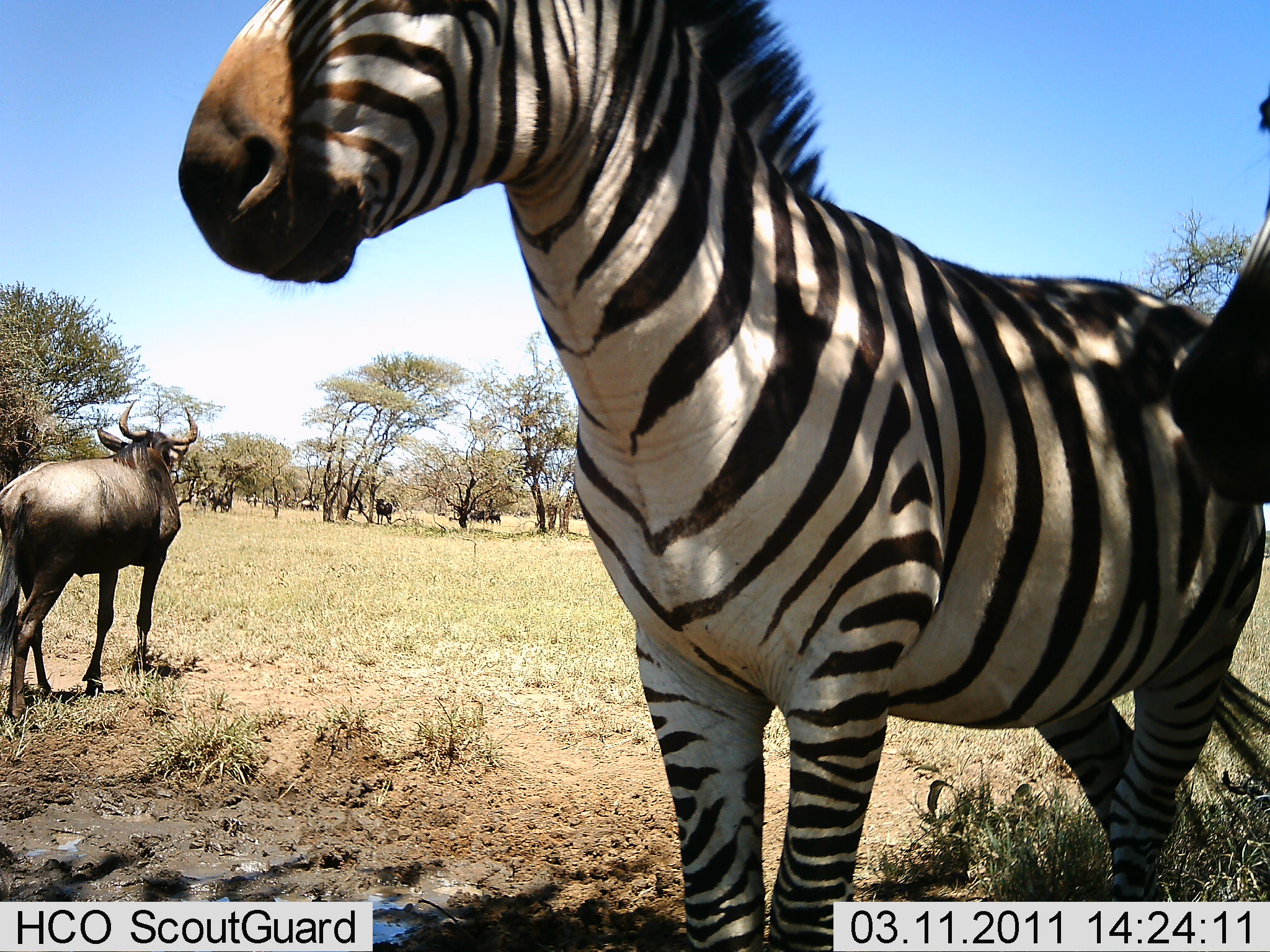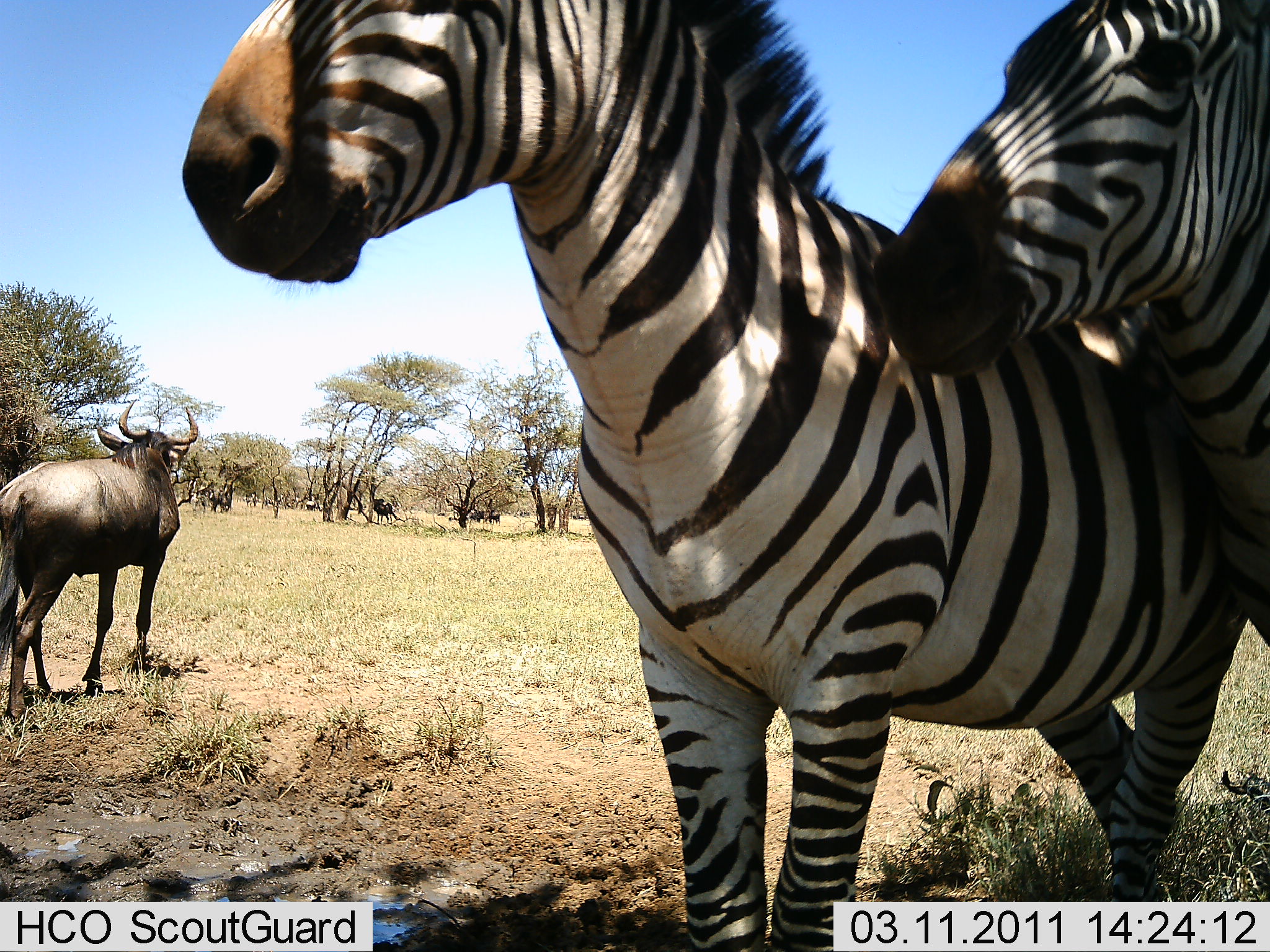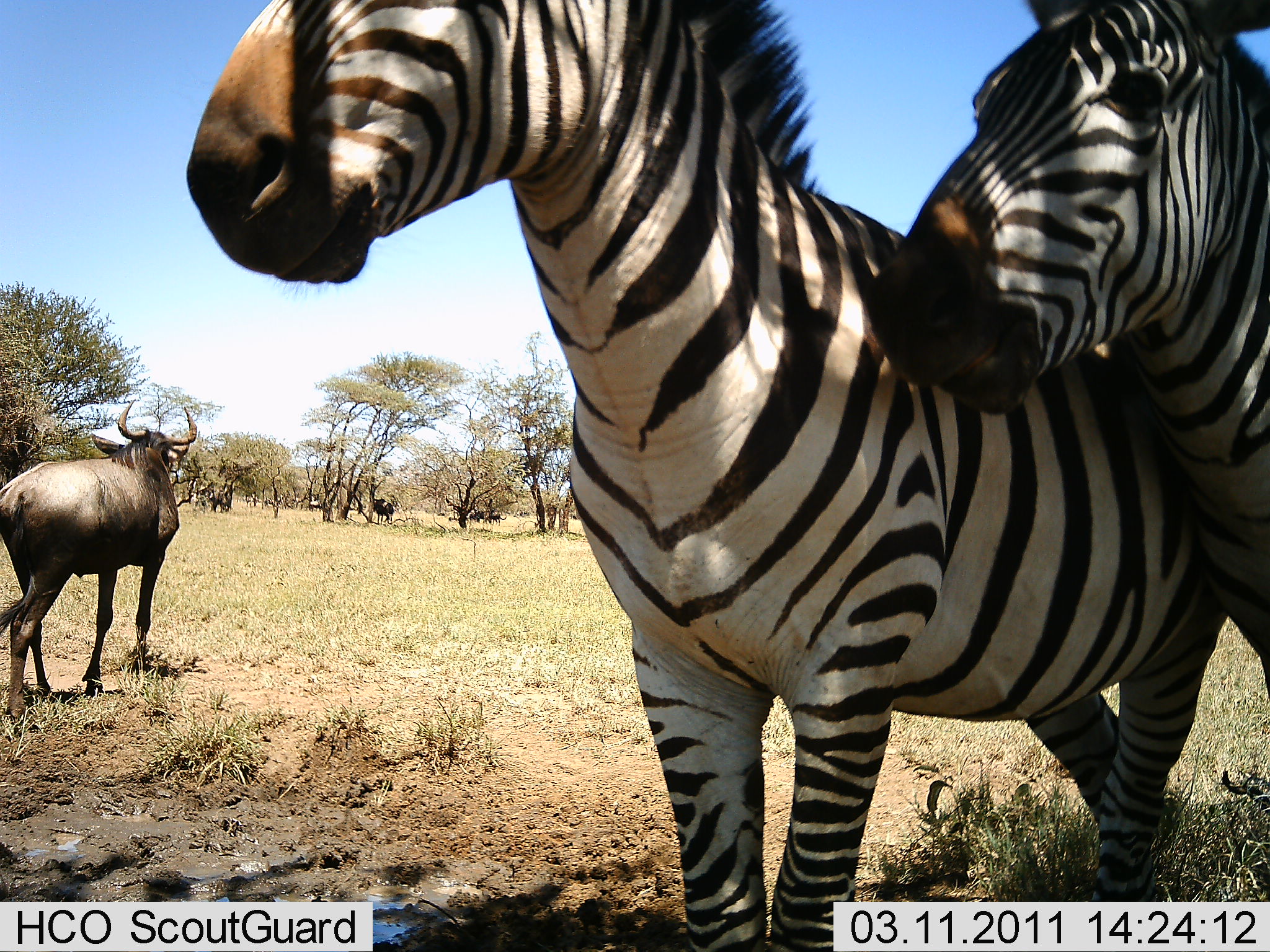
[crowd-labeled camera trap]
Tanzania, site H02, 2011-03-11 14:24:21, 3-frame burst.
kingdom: Animalia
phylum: Chordata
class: Mammalia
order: Artiodactyla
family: Bovidae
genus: Connochaetes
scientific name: Connochaetes taurinus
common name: blue wildebeest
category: wildebeest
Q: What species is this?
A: Wildebeest (blue wildebeest) (Connochaetes taurinus).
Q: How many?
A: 5.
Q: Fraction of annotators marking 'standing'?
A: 91%.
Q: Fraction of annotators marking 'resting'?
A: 0%.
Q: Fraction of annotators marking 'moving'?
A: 36%.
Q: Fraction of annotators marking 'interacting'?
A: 0%.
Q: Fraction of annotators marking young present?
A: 0%.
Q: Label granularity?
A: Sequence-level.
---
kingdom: Animalia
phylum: Chordata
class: Mammalia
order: Perissodactyla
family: Equidae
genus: Equus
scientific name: Equus quagga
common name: plains zebra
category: zebra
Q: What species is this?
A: Zebra (plains zebra) (Equus quagga).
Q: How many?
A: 2.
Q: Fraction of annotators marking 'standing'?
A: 91%.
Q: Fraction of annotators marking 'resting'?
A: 0%.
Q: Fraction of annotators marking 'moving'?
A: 0%.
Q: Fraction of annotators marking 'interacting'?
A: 45%.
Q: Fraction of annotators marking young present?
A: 0%.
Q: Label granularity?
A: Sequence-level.